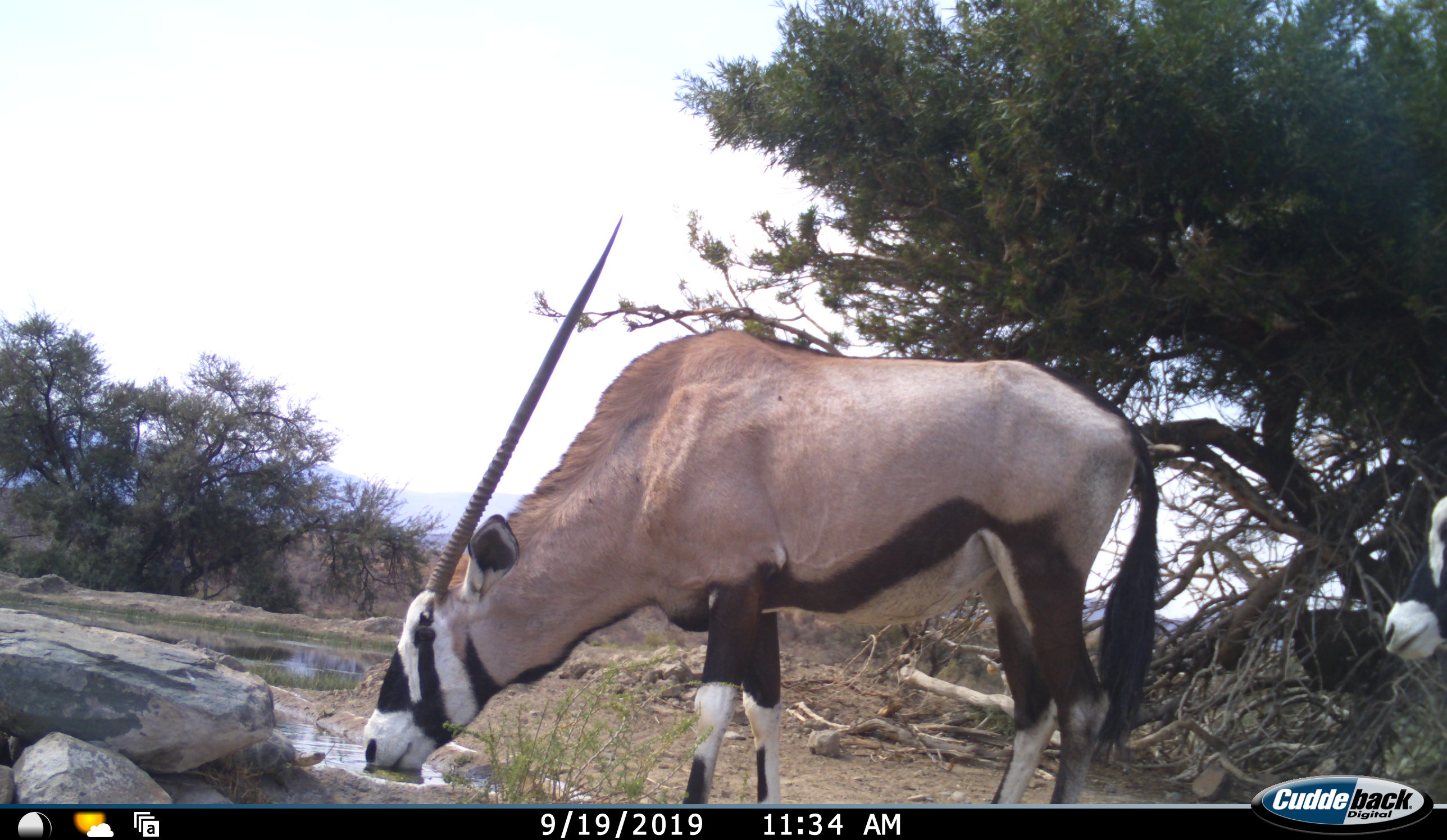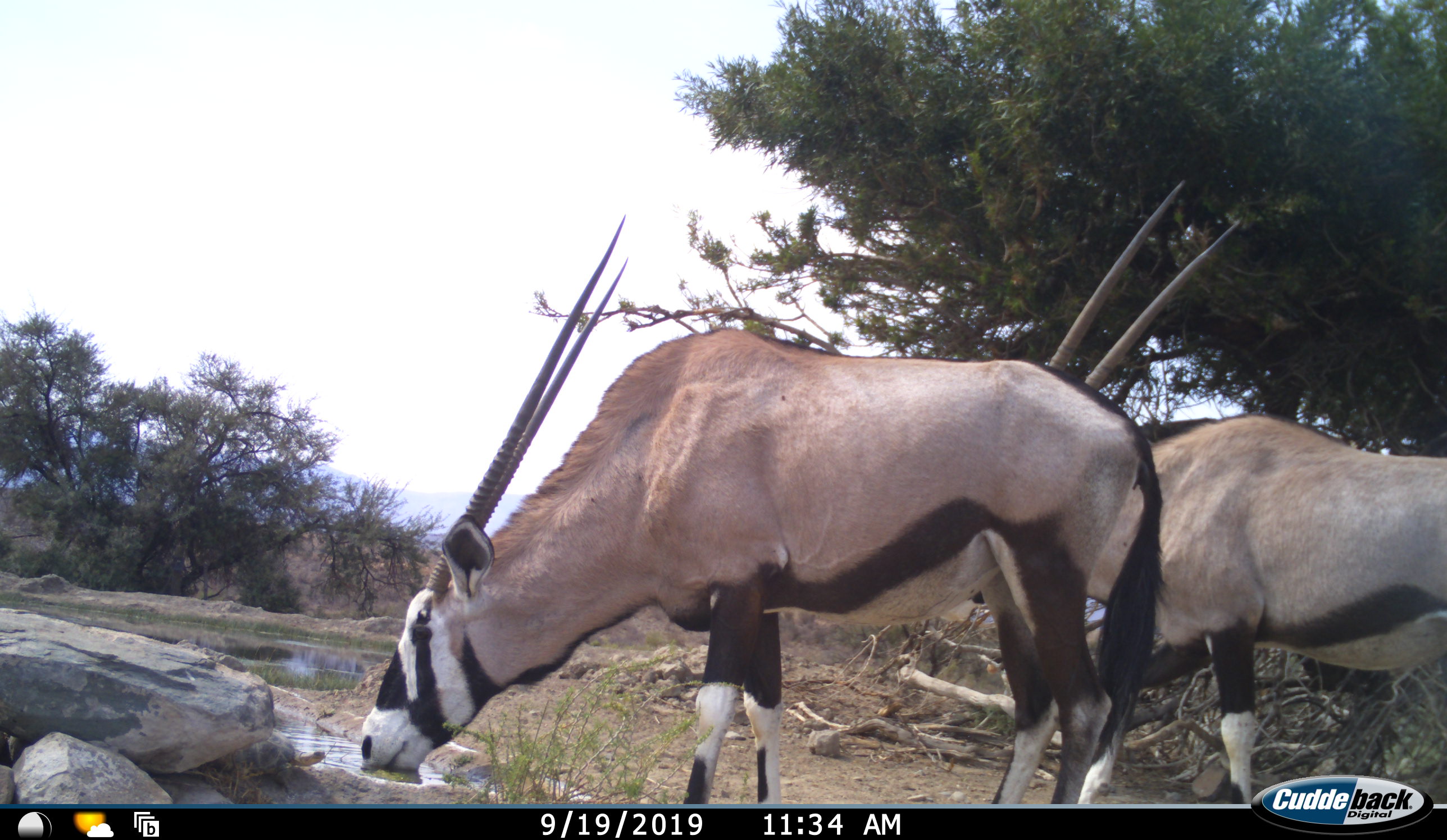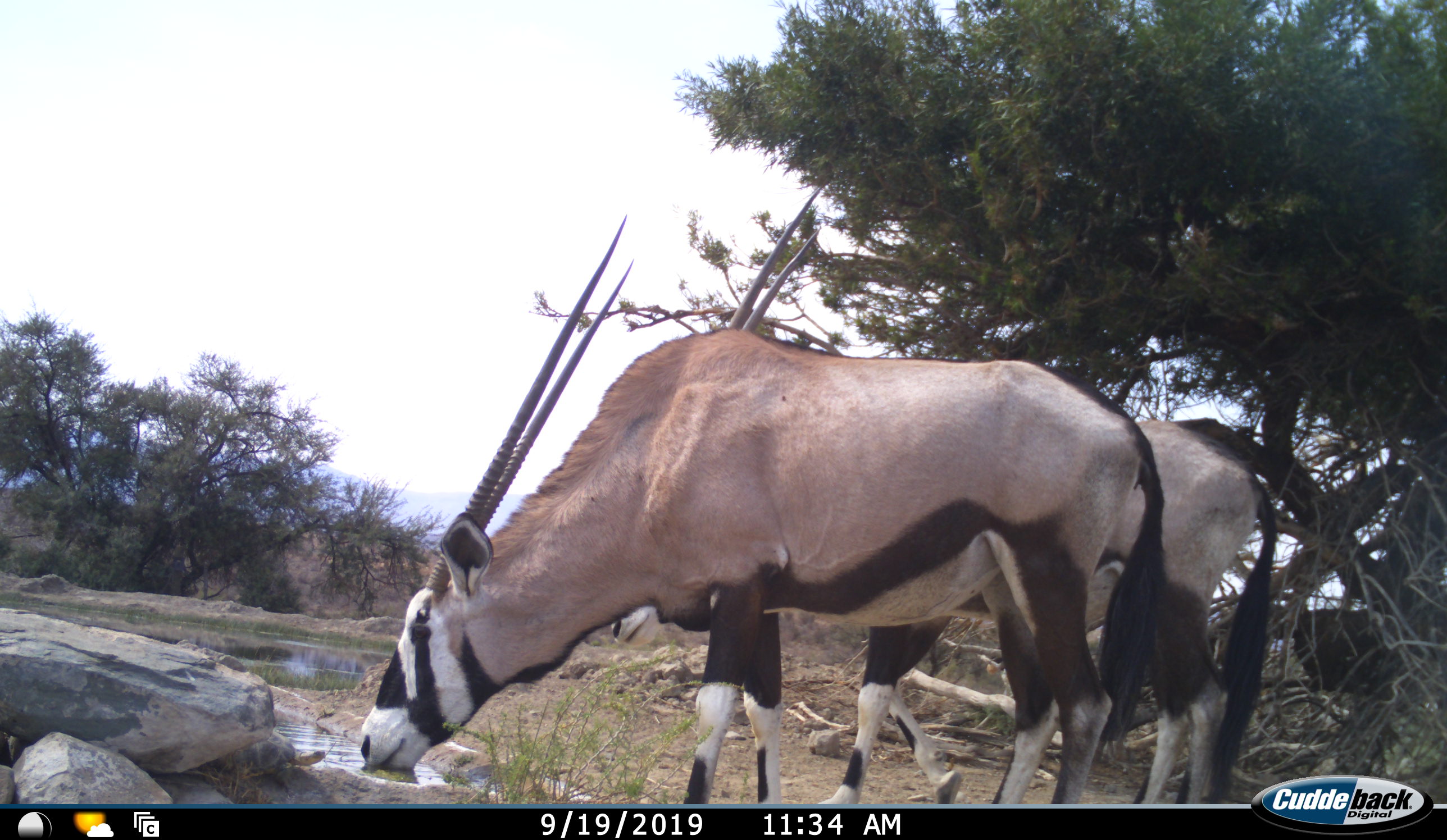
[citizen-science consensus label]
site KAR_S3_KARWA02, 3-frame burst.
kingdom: Animalia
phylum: Chordata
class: Mammalia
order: Artiodactyla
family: Bovidae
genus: Oryx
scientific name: Oryx gazella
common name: gemsbok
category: oryx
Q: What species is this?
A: Oryx (gemsbok) (Oryx gazella).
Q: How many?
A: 2.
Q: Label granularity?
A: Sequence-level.